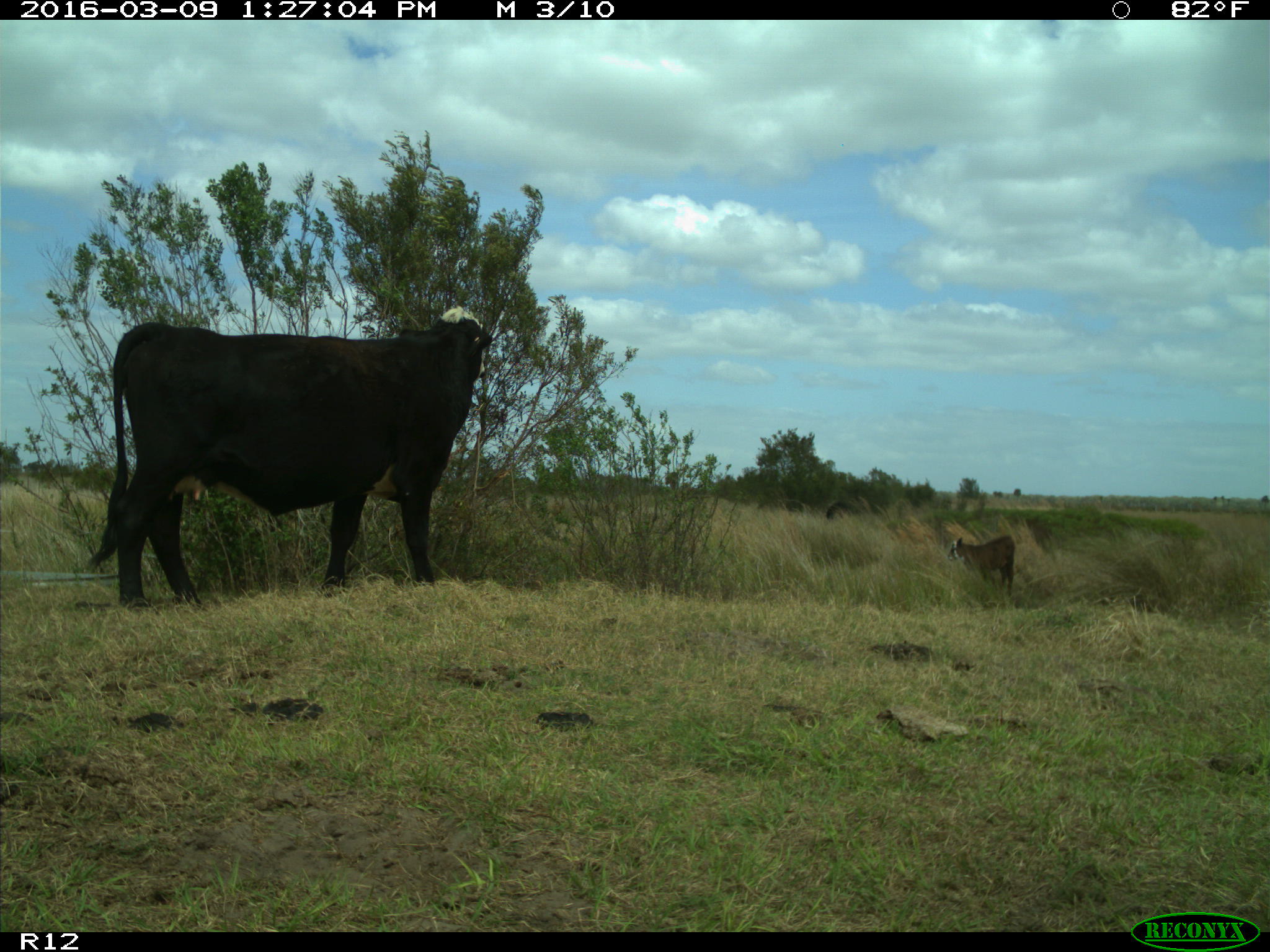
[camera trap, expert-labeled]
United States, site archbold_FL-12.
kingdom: Animalia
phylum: Chordata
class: Mammalia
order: Artiodactyla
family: Bovidae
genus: Bos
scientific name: Bos taurus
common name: domestic cow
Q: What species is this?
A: Bos taurus (domestic cow).